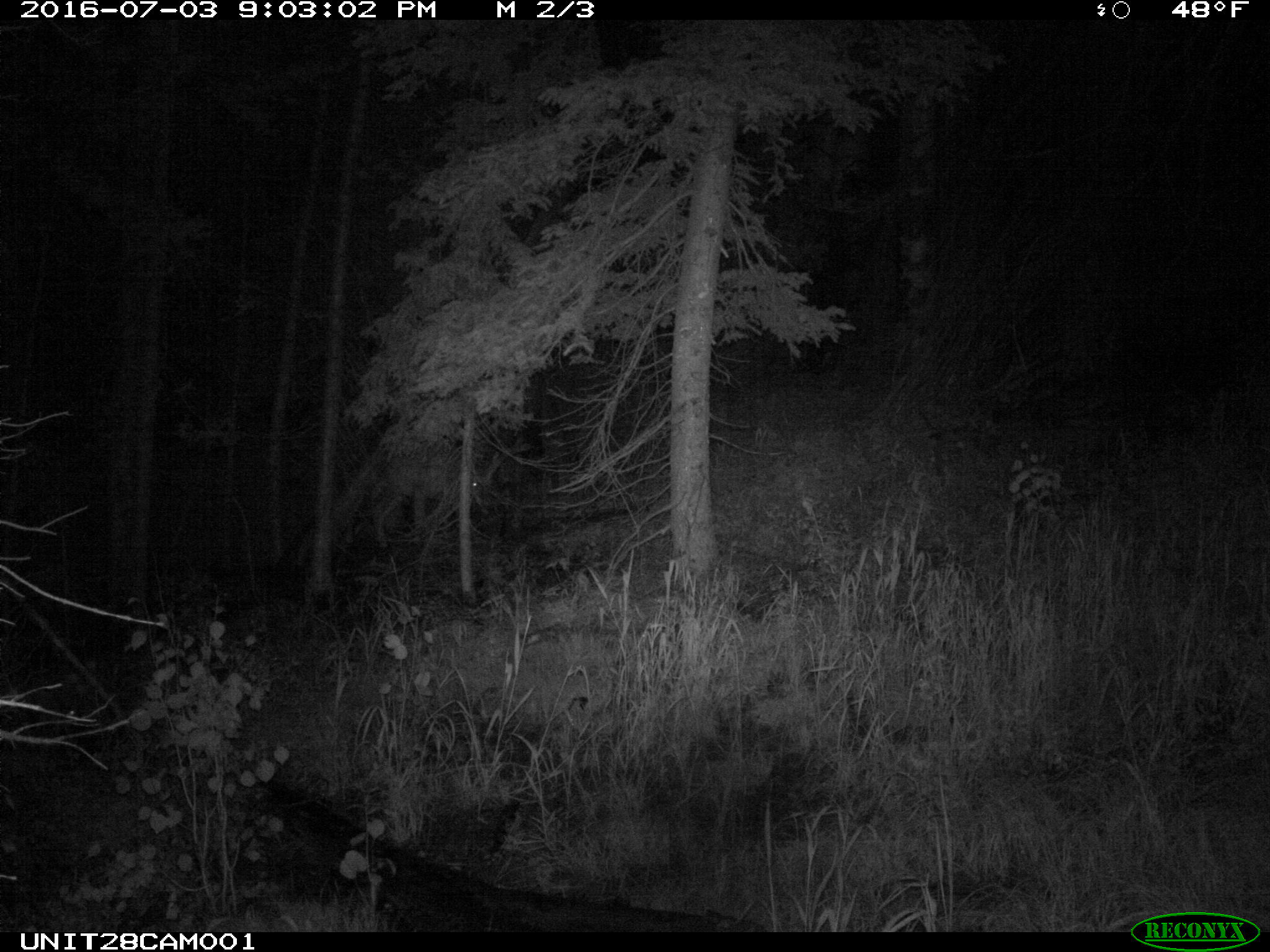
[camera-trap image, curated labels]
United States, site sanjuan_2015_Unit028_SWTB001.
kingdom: Animalia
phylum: Chordata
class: Mammalia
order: Artiodactyla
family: Cervidae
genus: Odocoileus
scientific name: Odocoileus hemionus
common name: mule deer